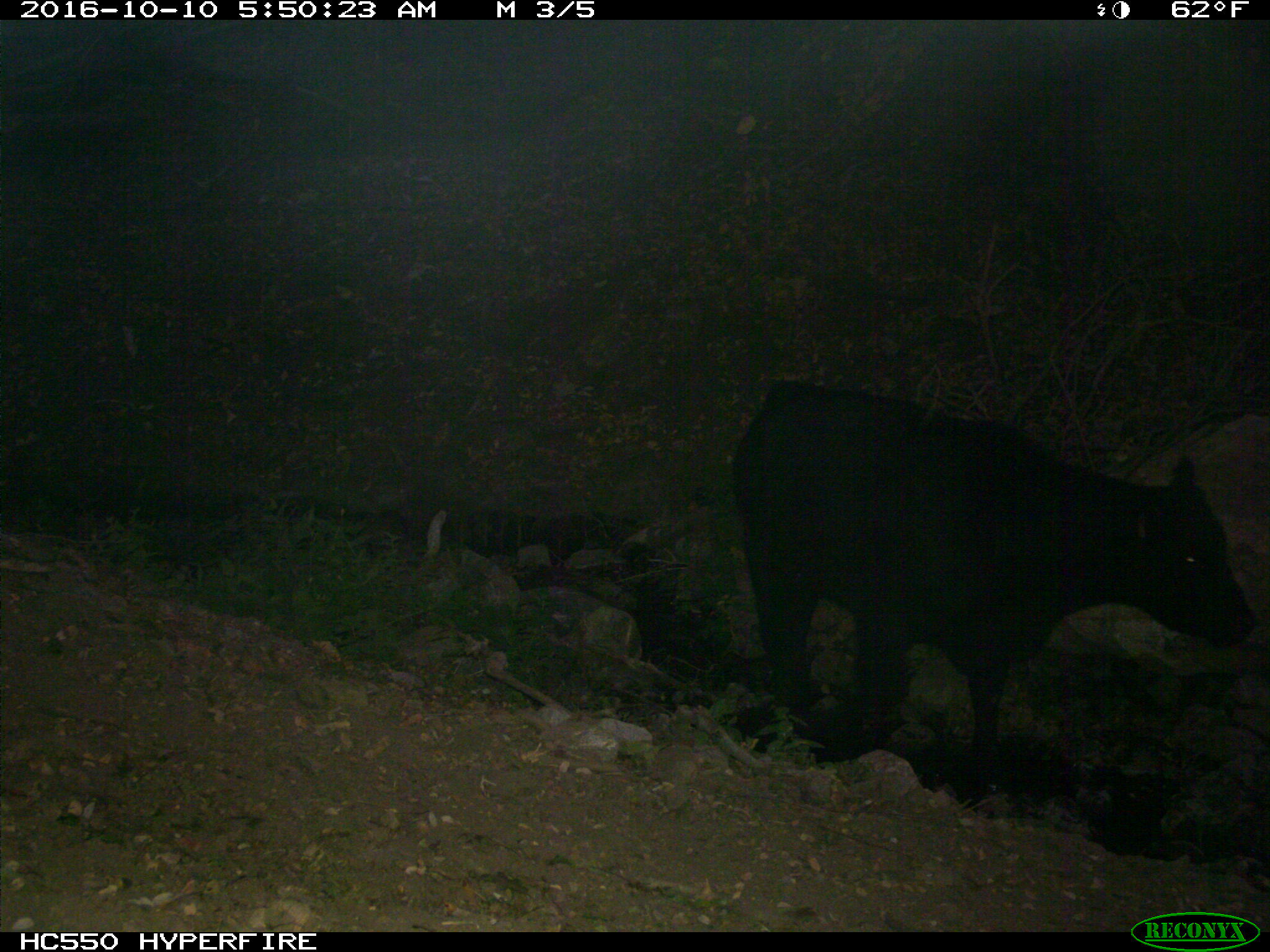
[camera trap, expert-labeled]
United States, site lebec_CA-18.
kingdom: Animalia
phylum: Chordata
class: Mammalia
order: Artiodactyla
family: Bovidae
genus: Bos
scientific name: Bos taurus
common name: domestic cow